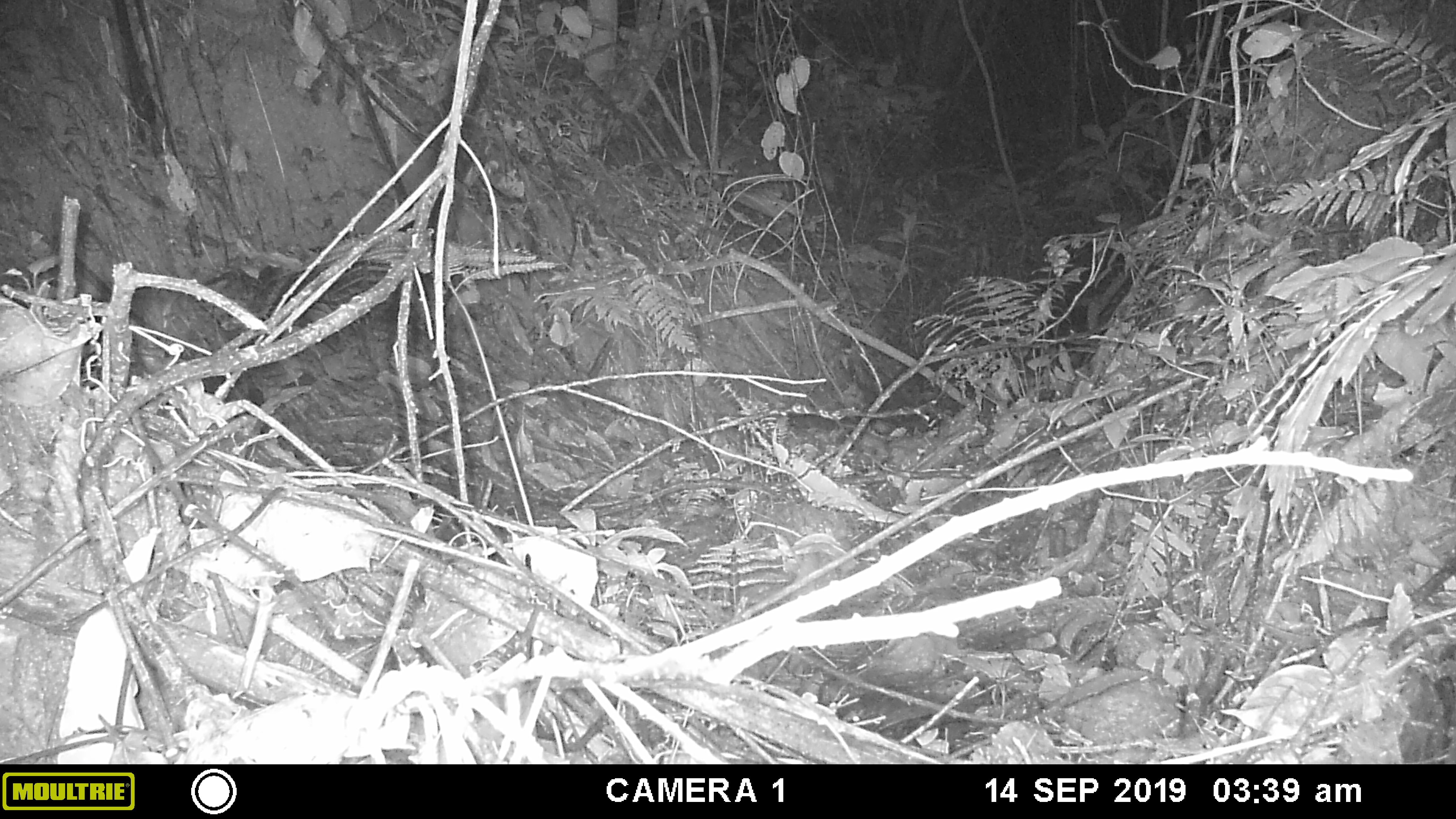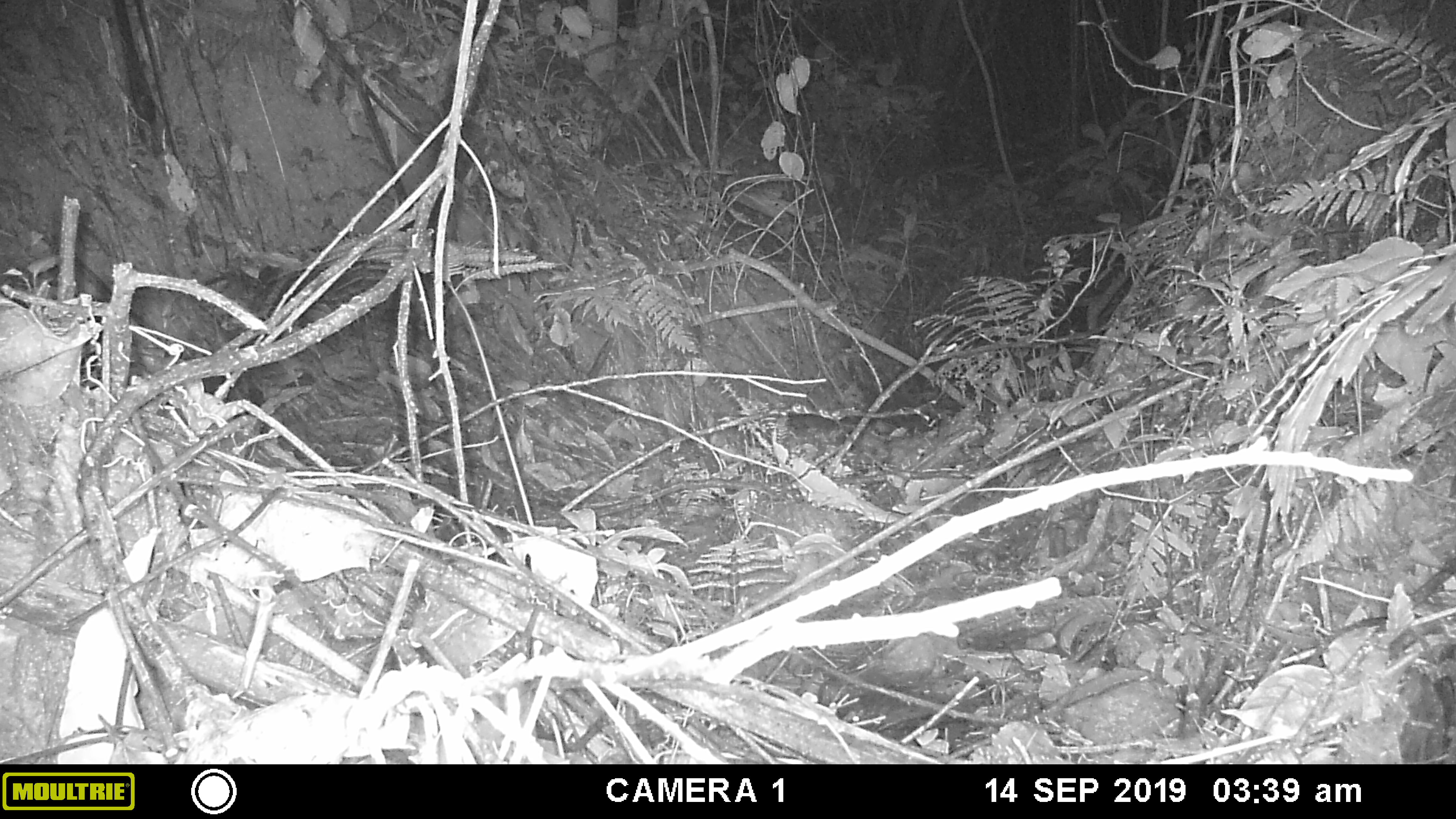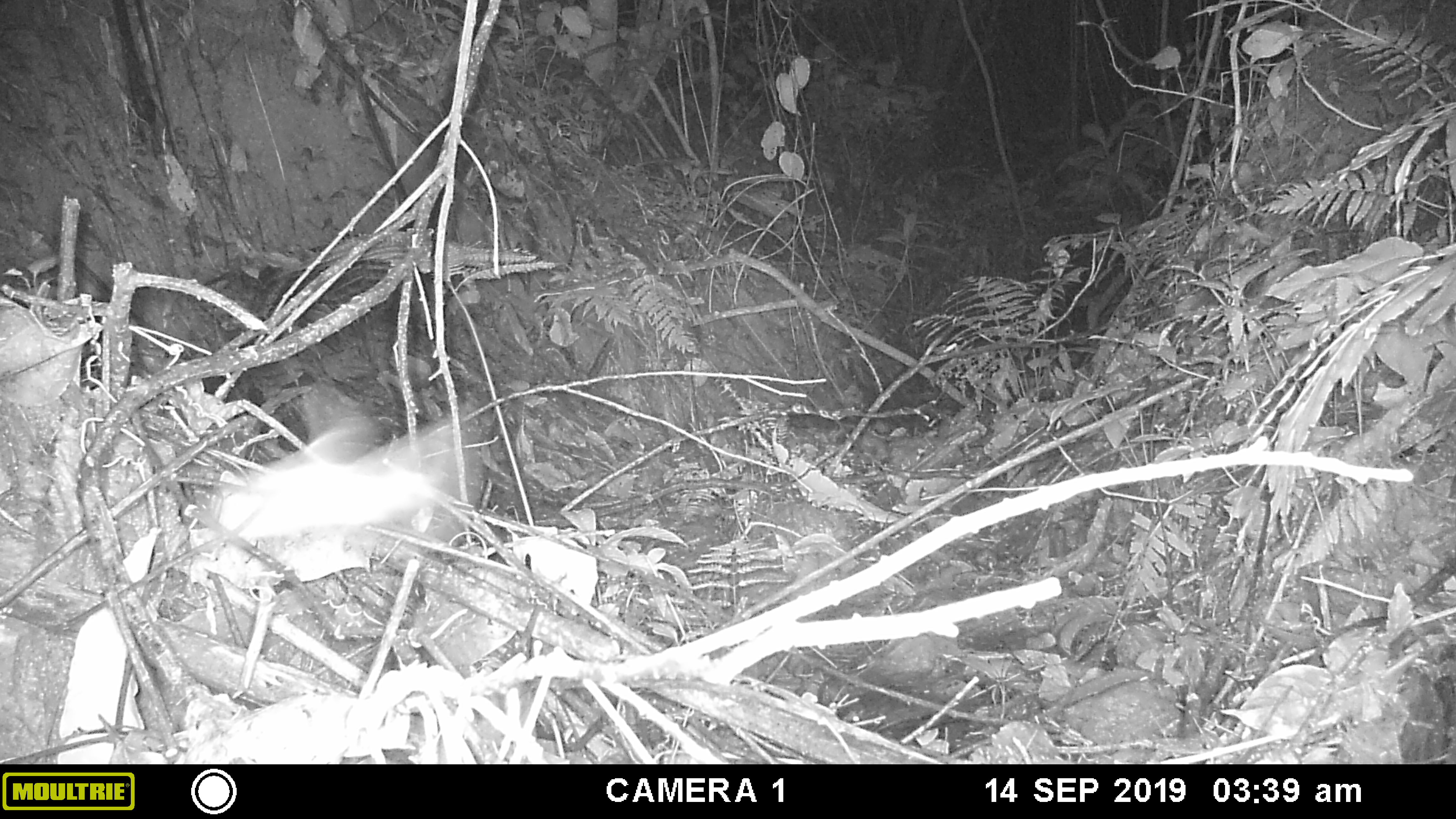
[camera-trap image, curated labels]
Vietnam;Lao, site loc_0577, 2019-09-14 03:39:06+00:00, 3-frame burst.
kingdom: Animalia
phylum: Arthropoda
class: Insecta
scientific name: Insecta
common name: insect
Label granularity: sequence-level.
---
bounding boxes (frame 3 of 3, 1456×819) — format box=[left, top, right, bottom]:
insect: box=[217, 393, 477, 542]